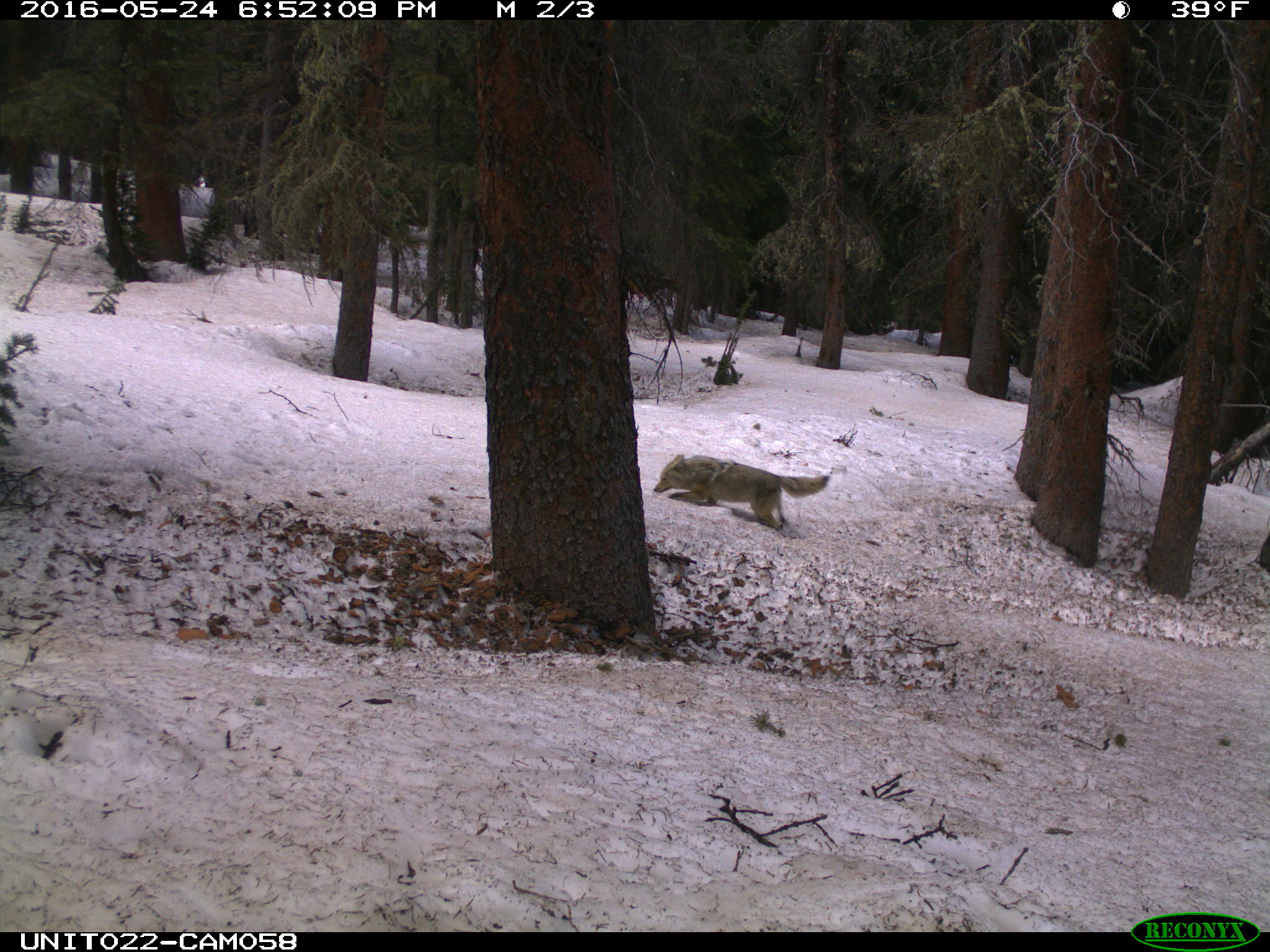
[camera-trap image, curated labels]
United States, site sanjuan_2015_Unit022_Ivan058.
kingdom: Animalia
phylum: Chordata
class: Mammalia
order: Carnivora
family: Canidae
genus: Canis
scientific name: Canis latrans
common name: coyote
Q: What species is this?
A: Canis latrans (coyote).